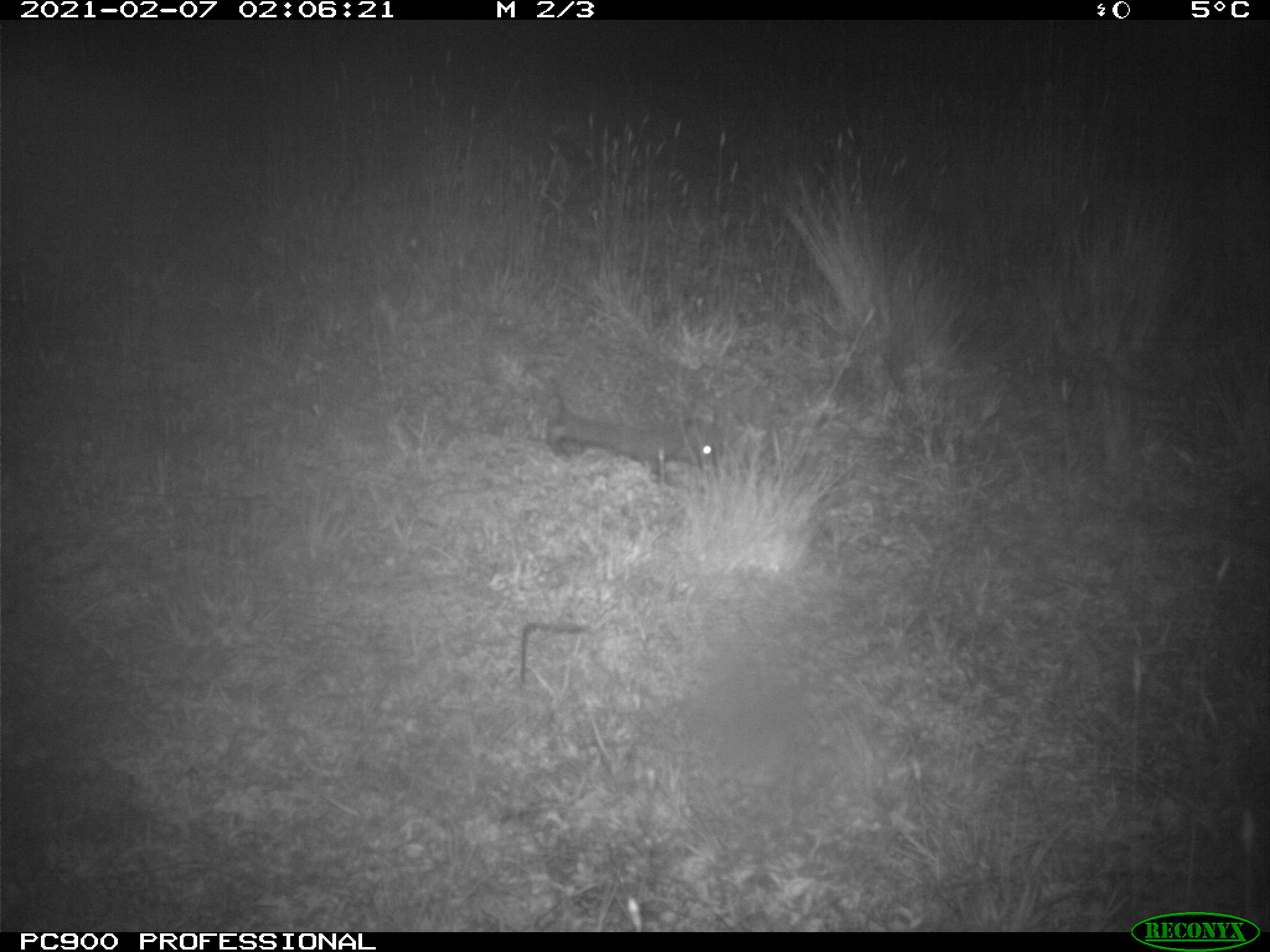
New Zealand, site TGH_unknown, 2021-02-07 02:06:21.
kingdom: Animalia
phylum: Chordata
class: Mammalia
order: Eulipotyphla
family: Erinaceidae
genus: Erinaceus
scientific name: Erinaceus europaeus europaeus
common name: european hedgehog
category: hedgehog